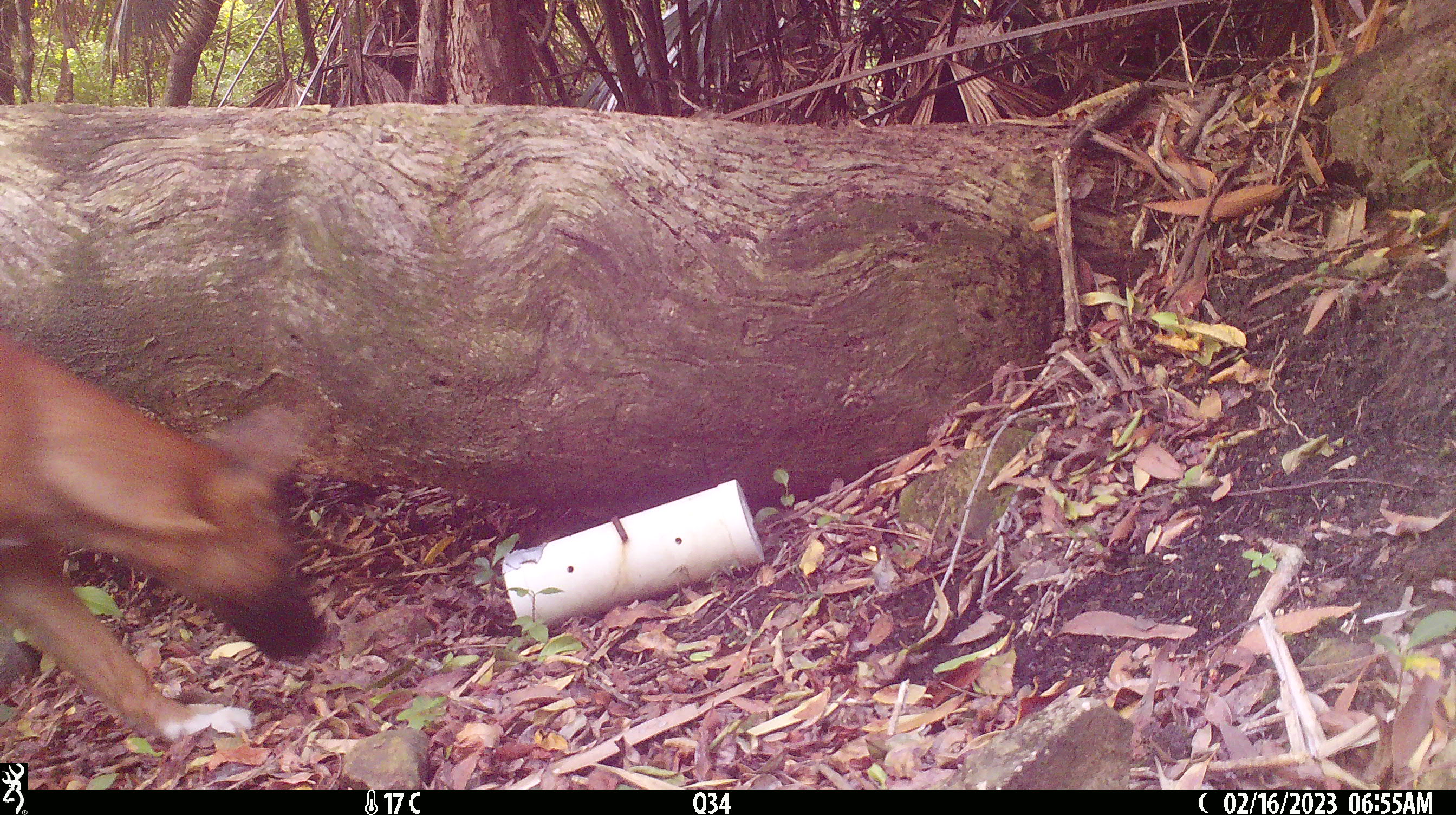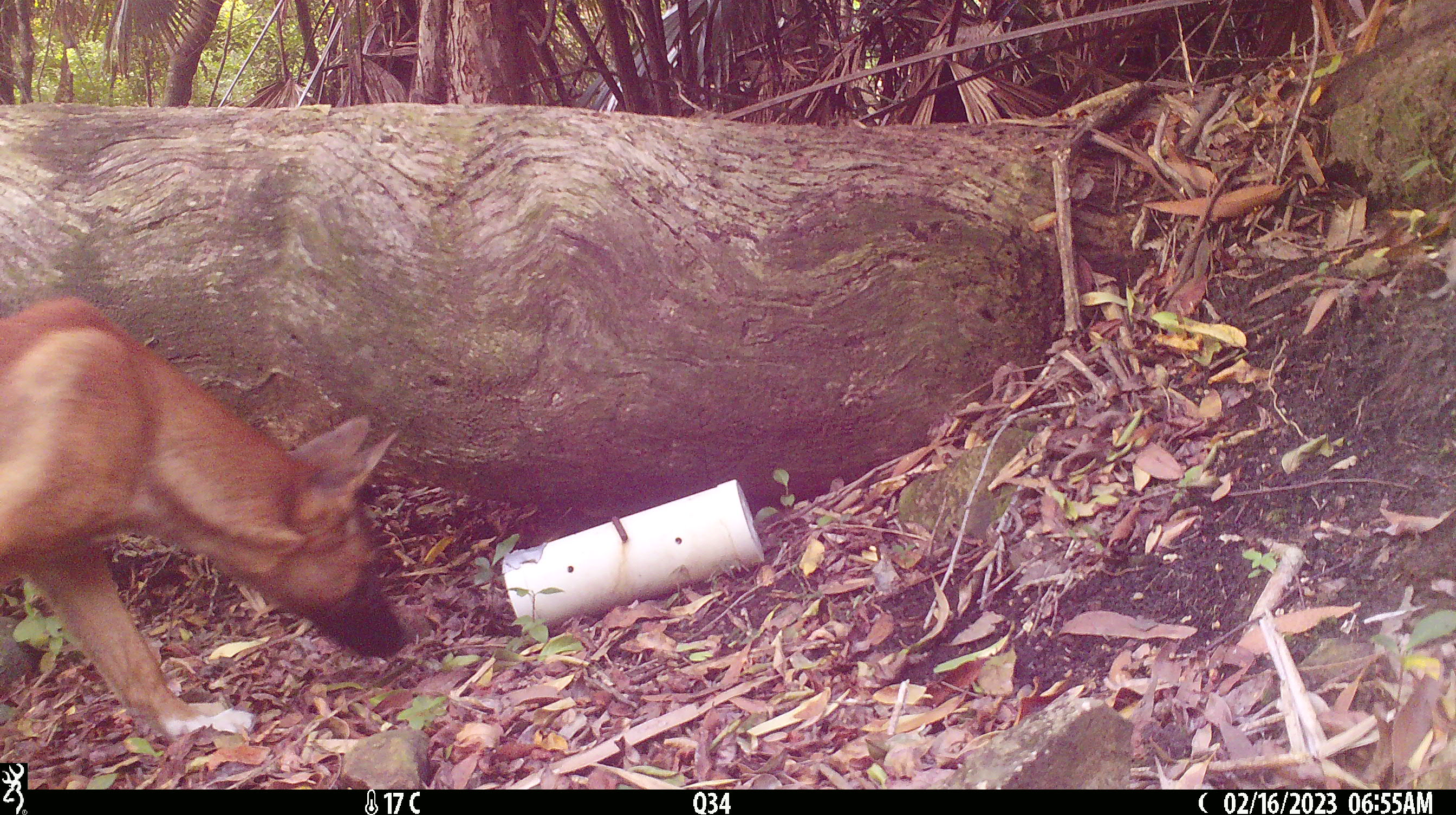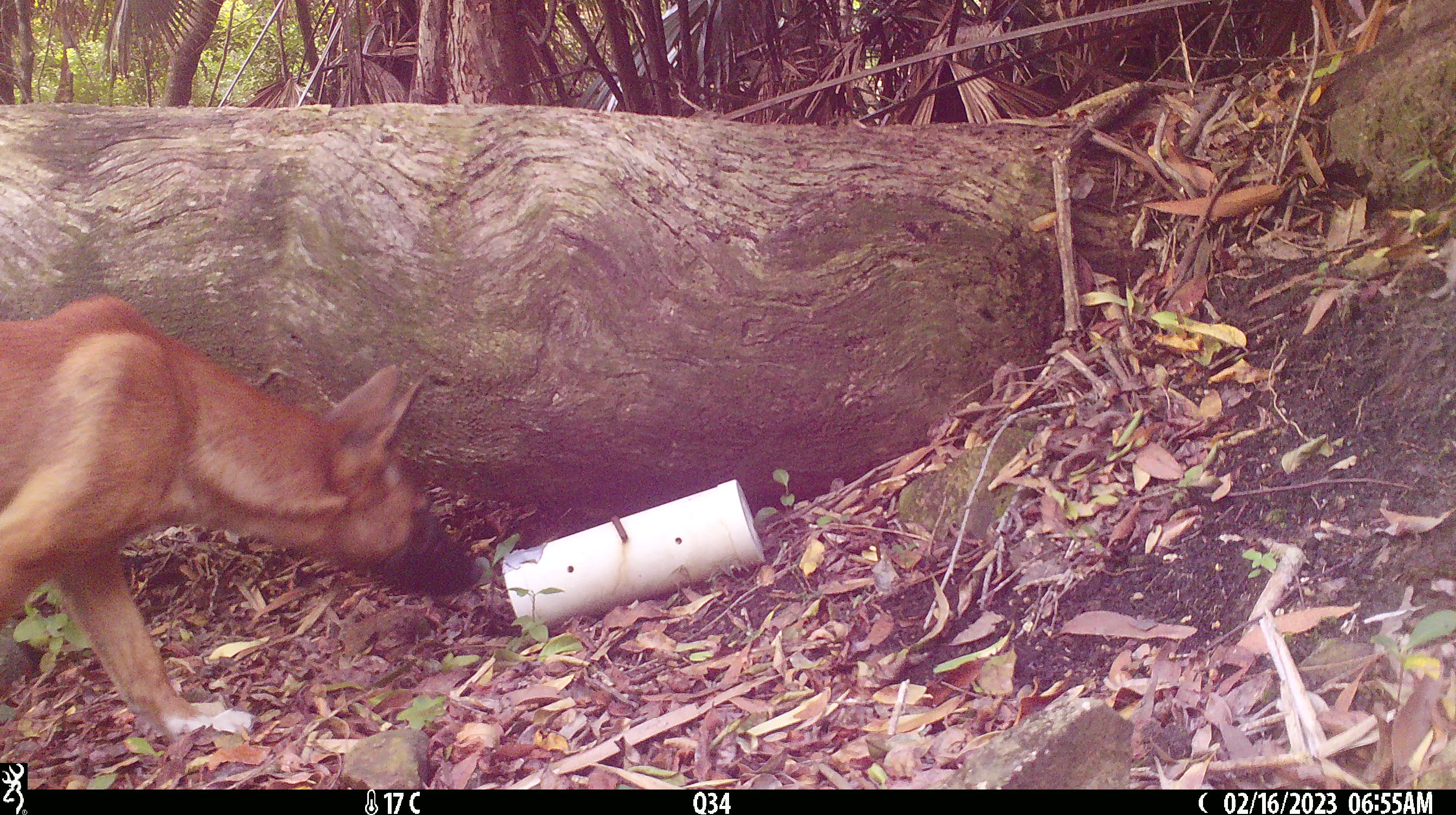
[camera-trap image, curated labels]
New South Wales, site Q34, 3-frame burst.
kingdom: Animalia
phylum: Chordata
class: Mammalia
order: Carnivora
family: Canidae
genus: Canis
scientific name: Canis familiaris dingo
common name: dingo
Dingo (Canis familiaris dingo).